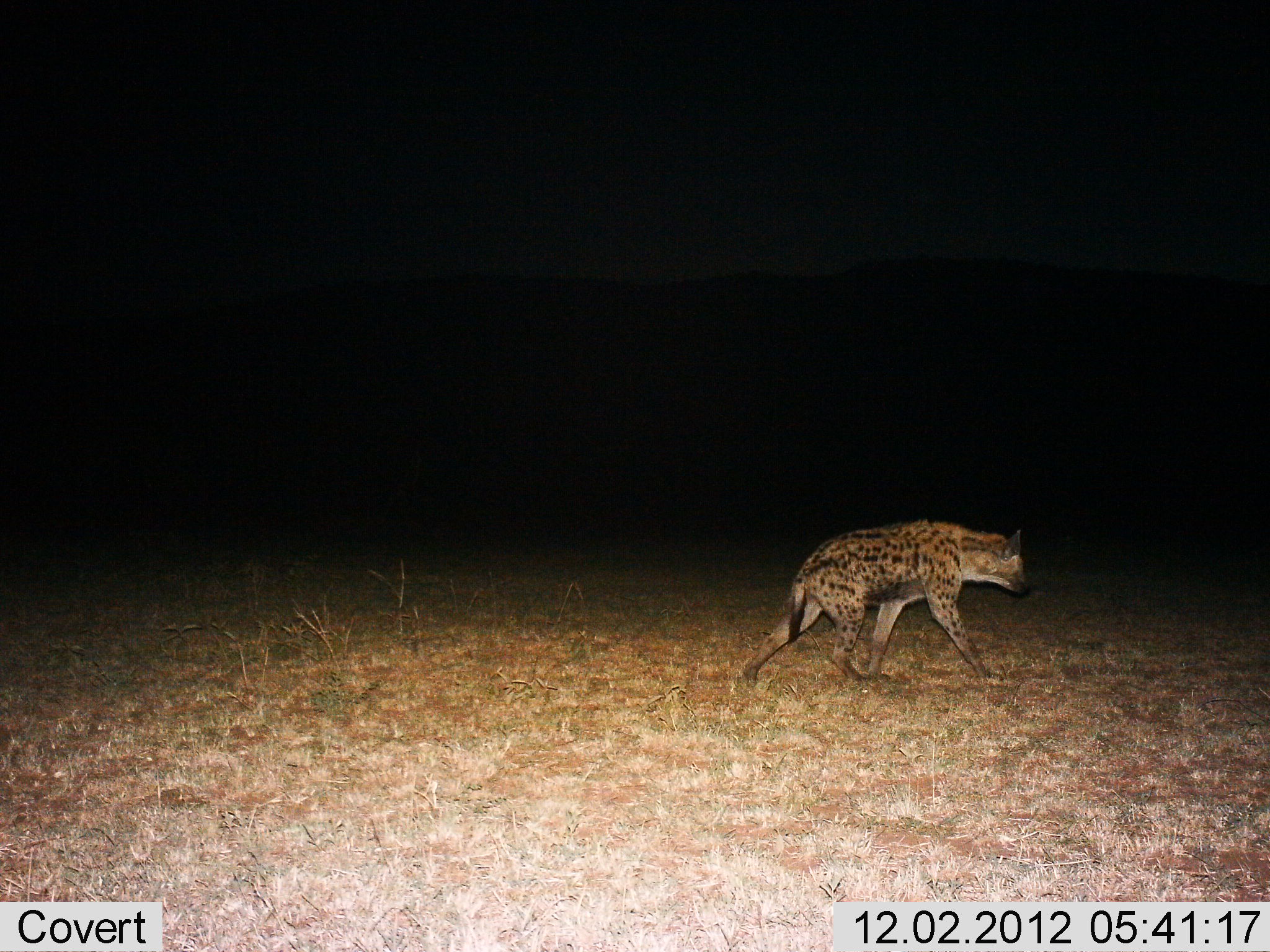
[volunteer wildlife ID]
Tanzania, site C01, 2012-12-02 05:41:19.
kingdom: Animalia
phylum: Chordata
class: Mammalia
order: Carnivora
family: Hyaenidae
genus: Crocuta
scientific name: Crocuta crocuta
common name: spotted hyena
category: hyenaspotted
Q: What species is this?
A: Hyenaspotted (spotted hyena) (Crocuta crocuta).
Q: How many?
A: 1.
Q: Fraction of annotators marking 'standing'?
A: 8%.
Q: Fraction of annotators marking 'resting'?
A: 0%.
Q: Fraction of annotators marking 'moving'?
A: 97%.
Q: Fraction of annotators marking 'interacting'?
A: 0%.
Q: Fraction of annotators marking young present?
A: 0%.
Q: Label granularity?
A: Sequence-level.